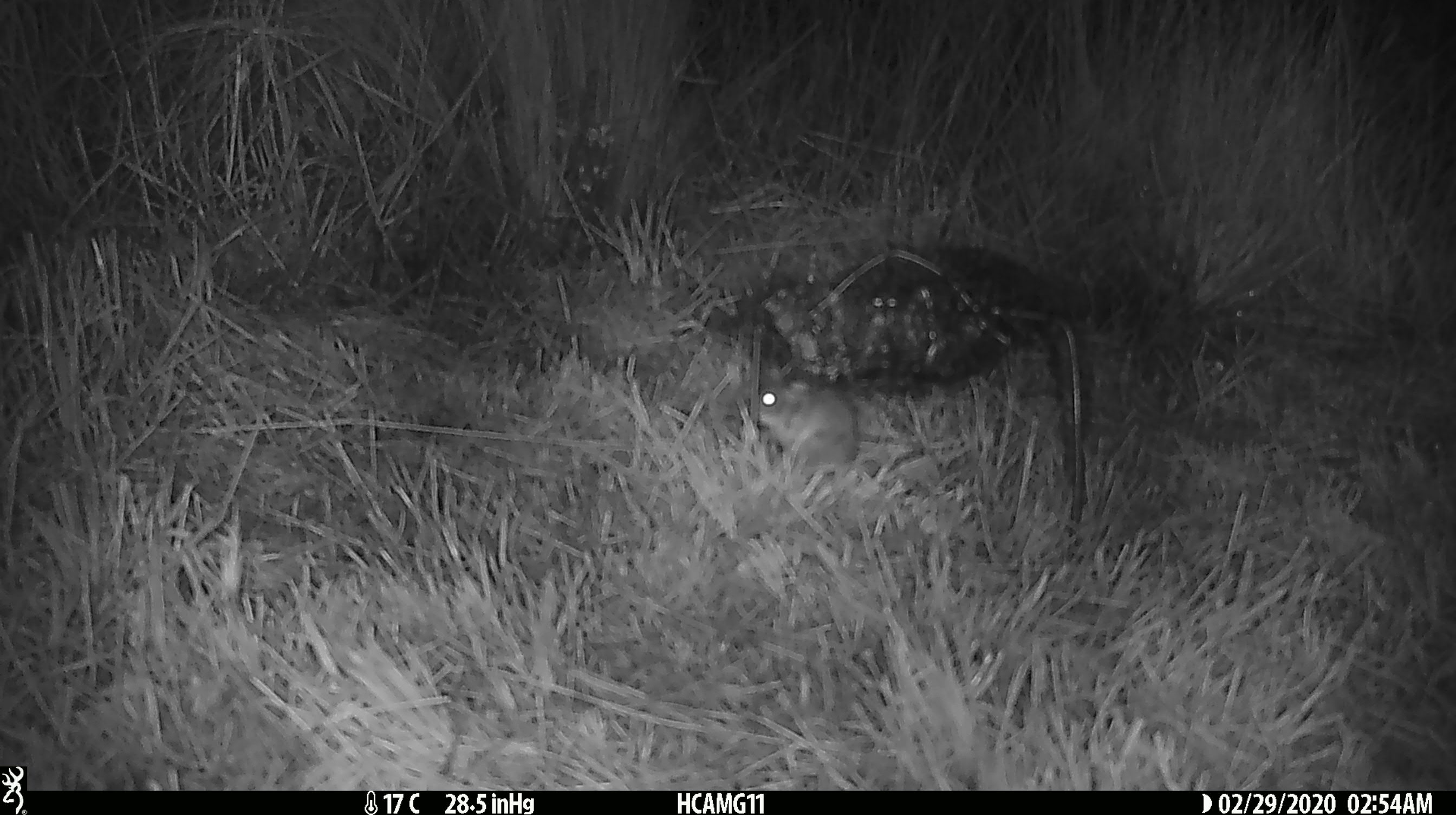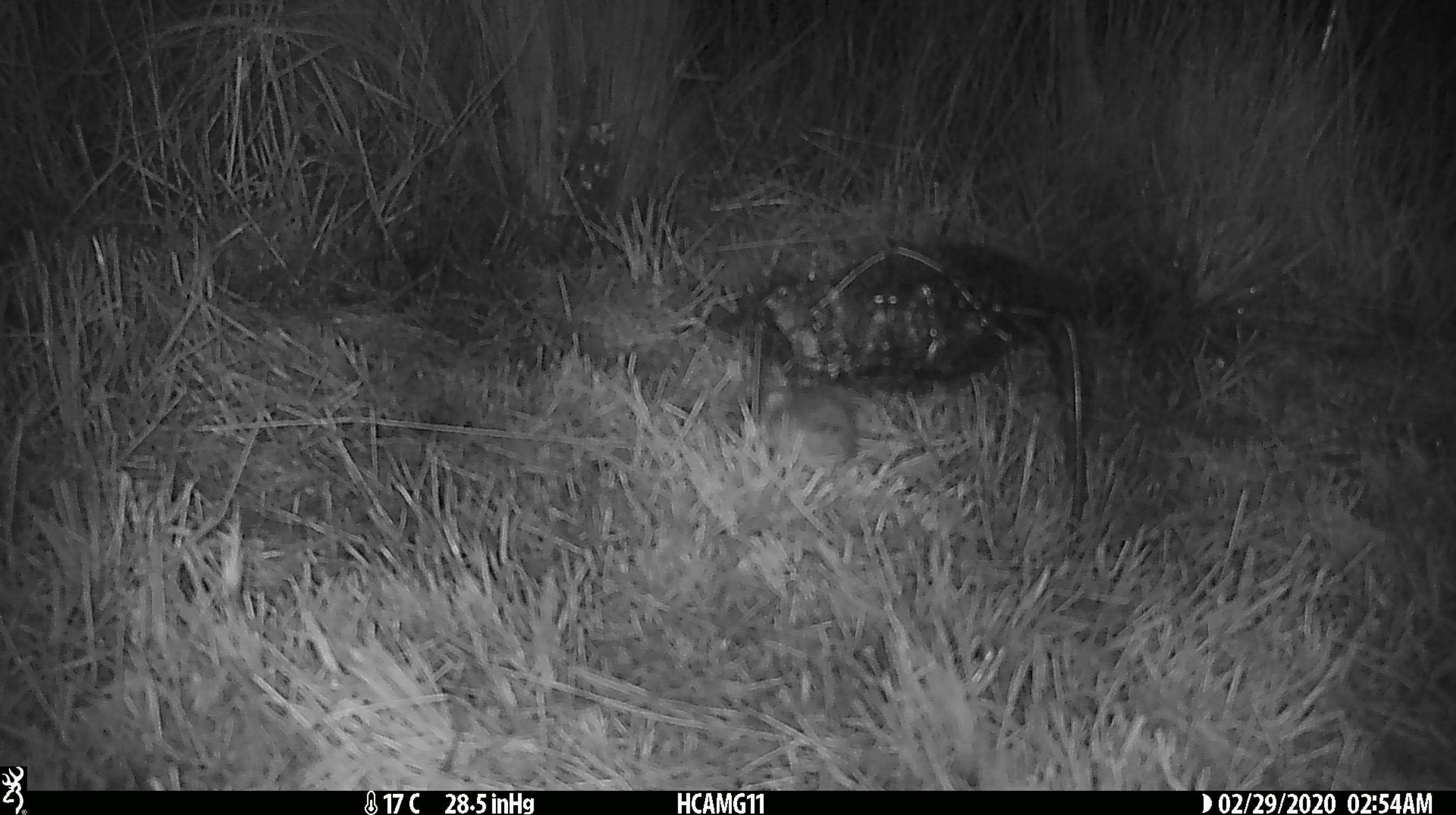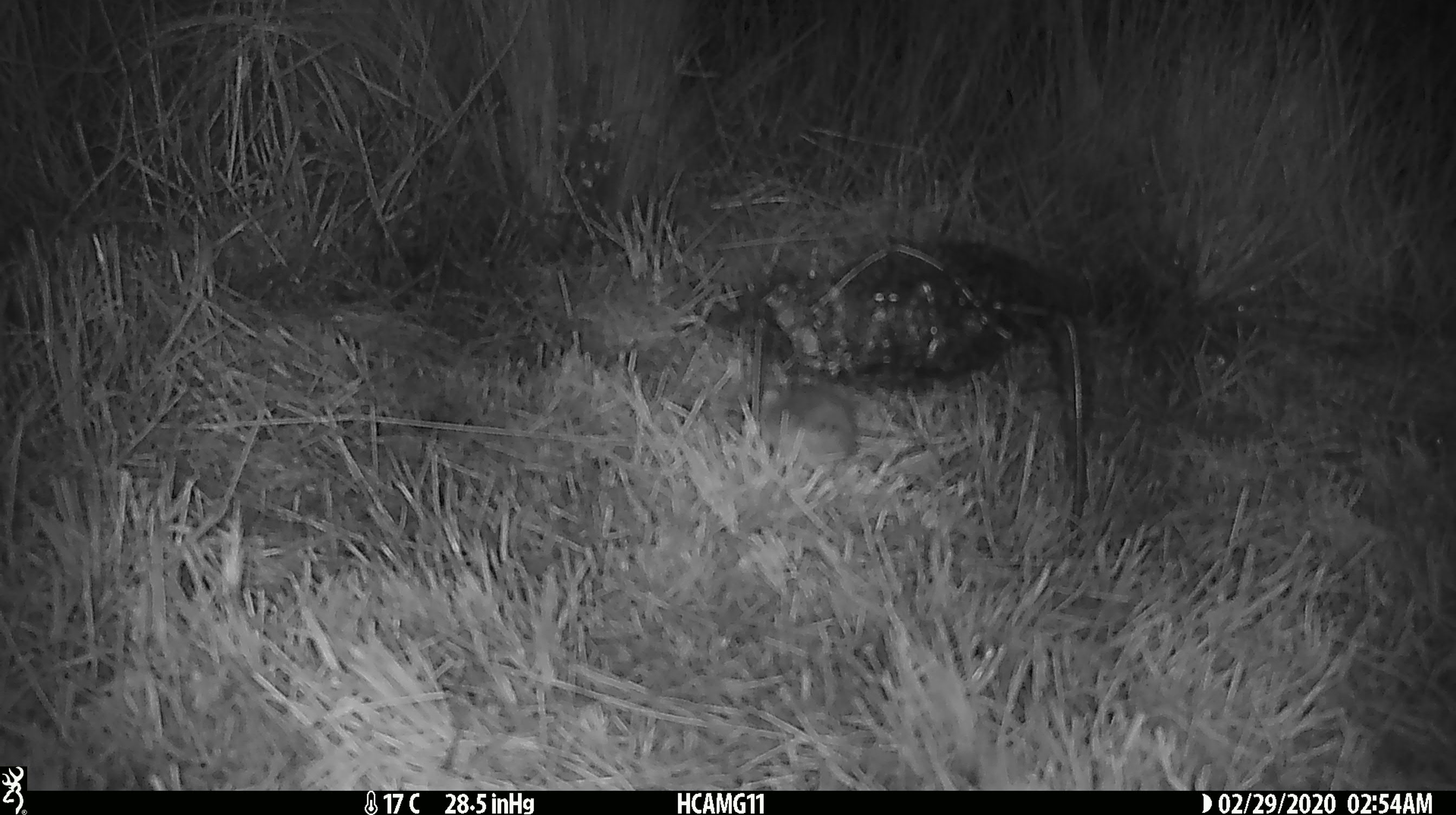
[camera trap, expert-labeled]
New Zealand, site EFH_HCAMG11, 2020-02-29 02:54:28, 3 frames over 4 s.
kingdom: Animalia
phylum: Chordata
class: Mammalia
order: Rodentia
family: Muridae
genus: Mus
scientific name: Mus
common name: mouse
Mouse (Mus).